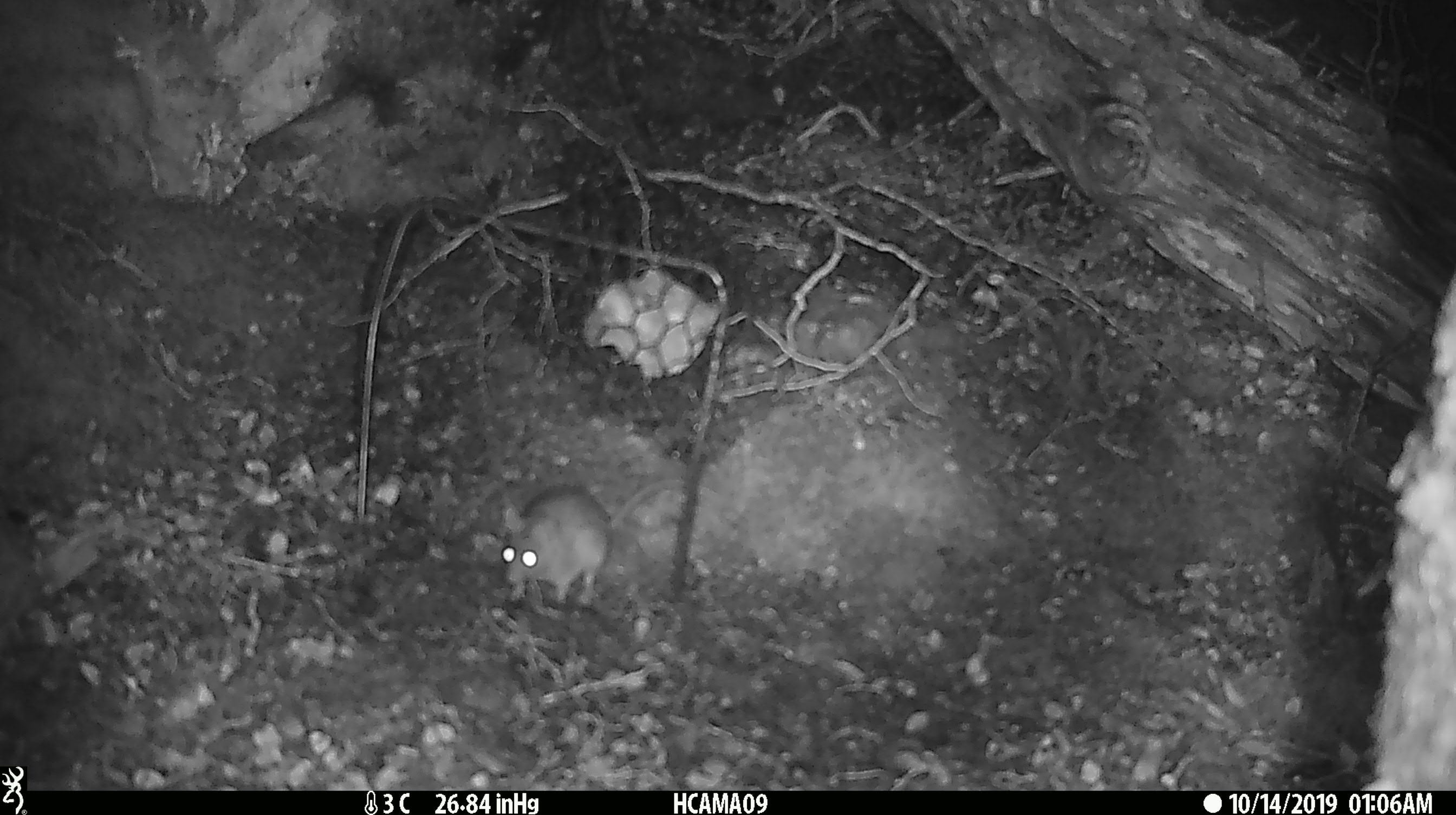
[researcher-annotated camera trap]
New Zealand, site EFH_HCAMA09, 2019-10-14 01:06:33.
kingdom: Animalia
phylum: Chordata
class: Mammalia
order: Rodentia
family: Muridae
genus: Mus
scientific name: Mus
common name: mouse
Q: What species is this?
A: Mouse (Mus).